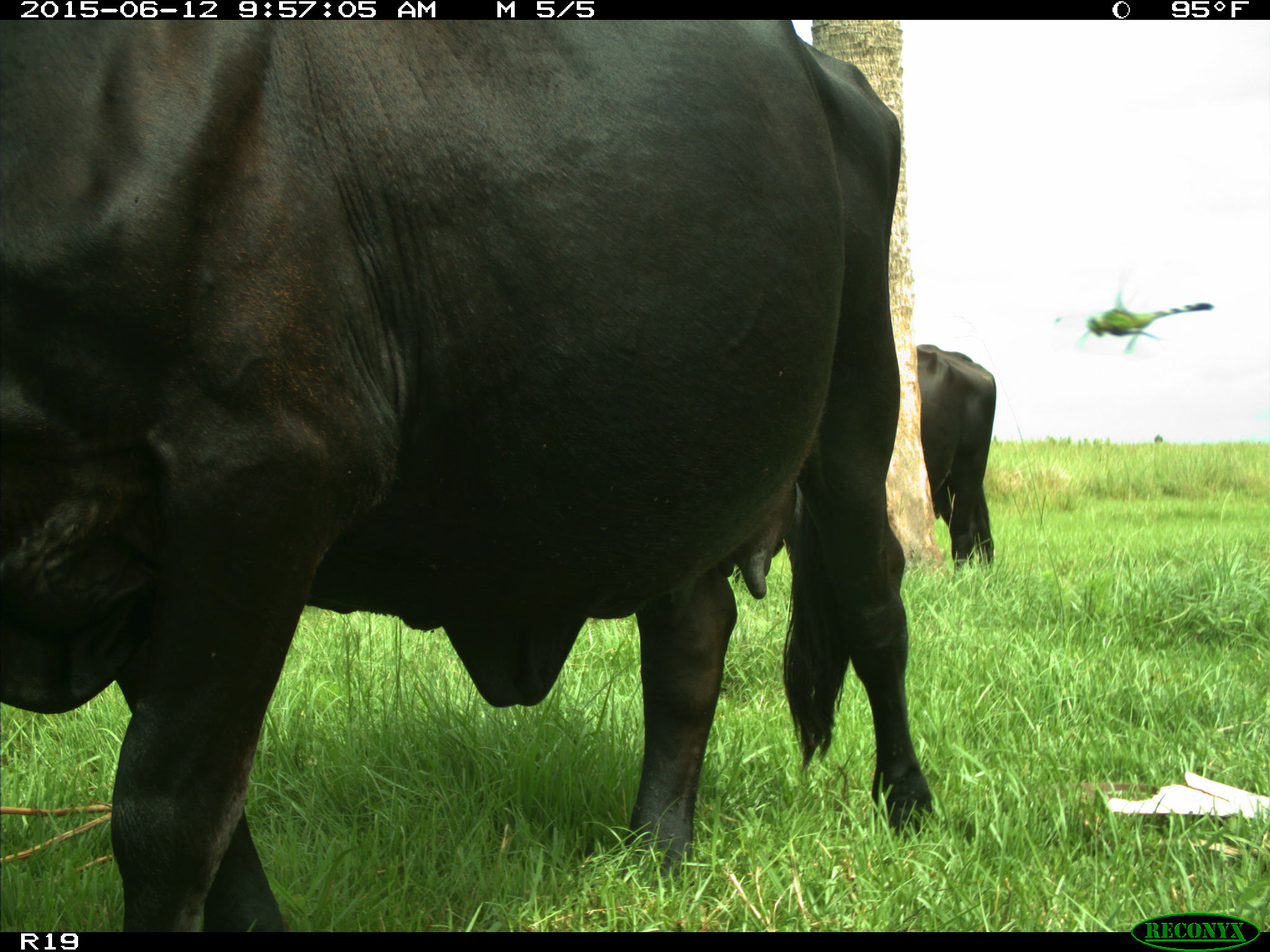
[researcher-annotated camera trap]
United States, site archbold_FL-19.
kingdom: Animalia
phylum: Chordata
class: Mammalia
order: Artiodactyla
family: Bovidae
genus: Bos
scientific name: Bos taurus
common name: domestic cow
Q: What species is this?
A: Bos taurus (domestic cow).